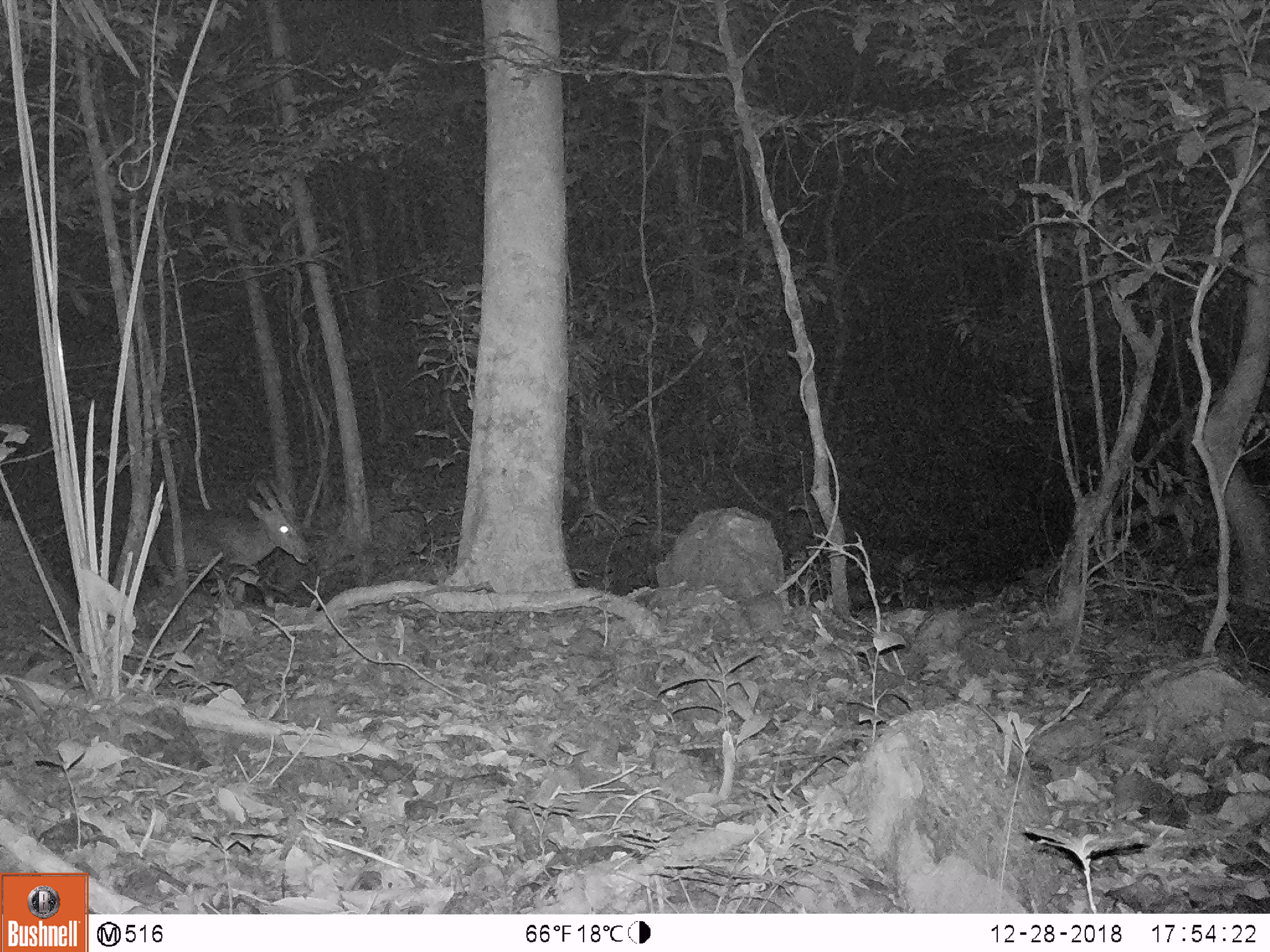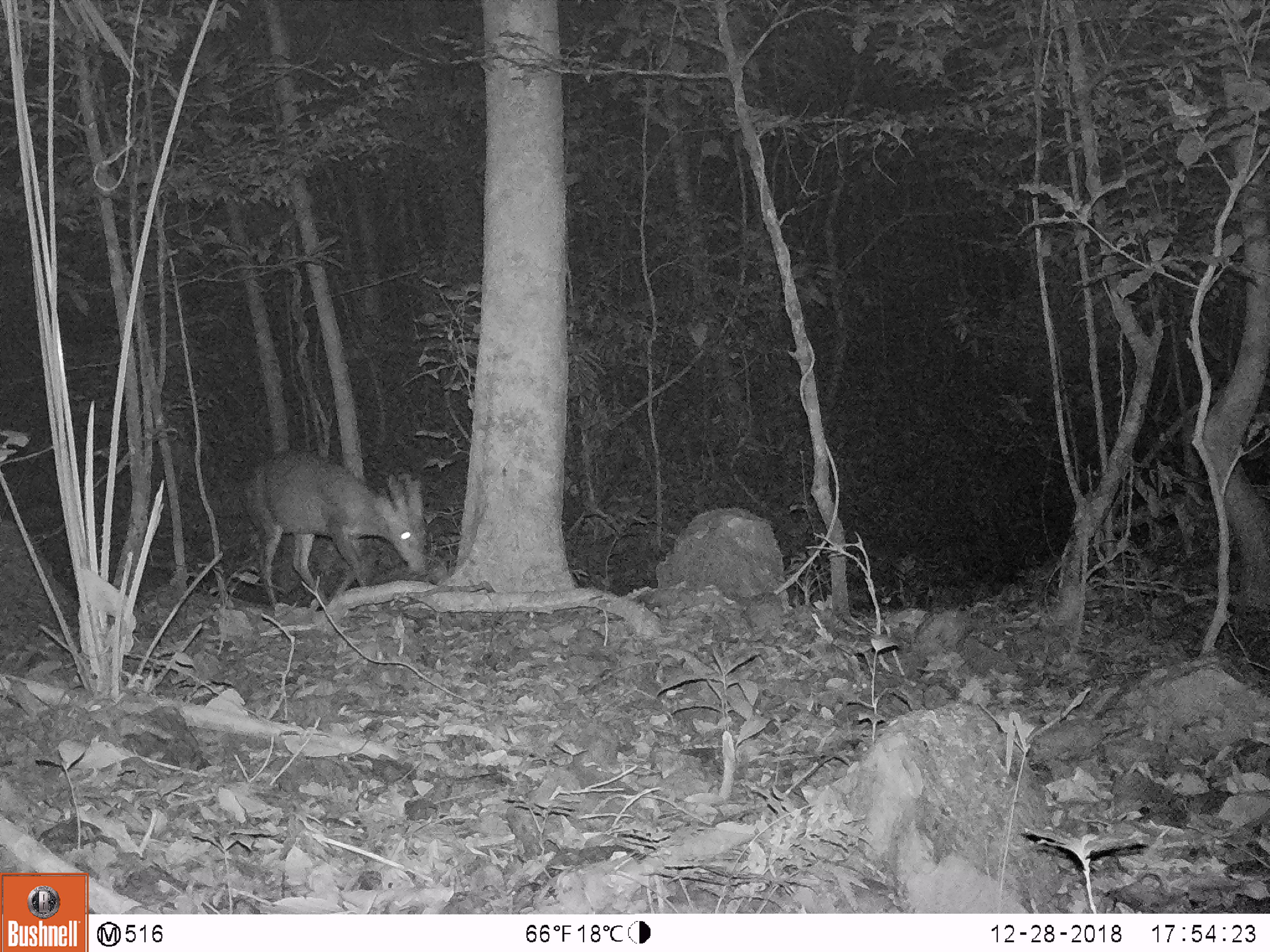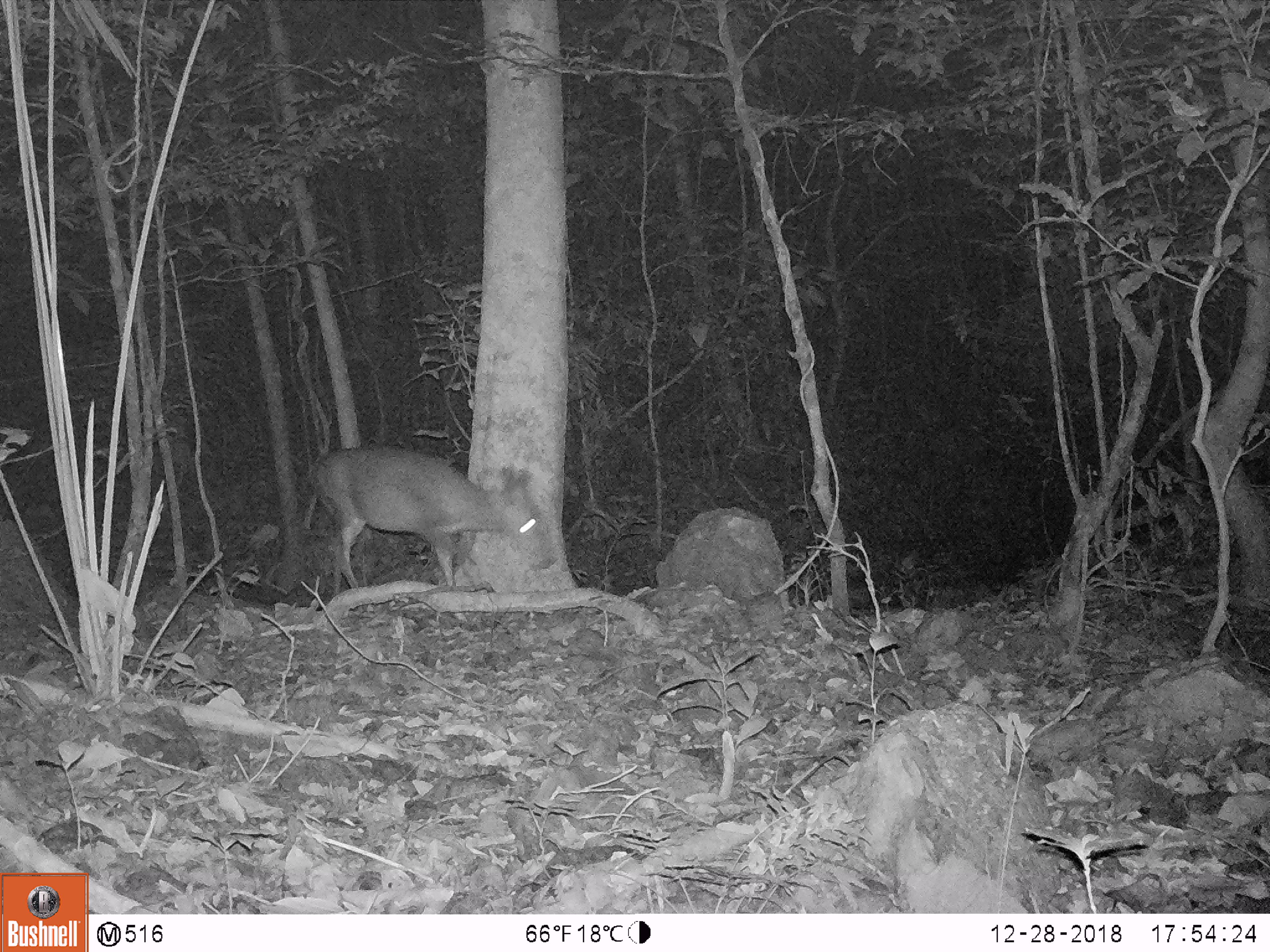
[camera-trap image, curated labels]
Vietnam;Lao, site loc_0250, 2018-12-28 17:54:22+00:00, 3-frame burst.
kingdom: Animalia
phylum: Chordata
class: Mammalia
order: Artiodactyla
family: Cervidae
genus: Muntiacus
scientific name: Muntiacus vuquangensis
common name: large-antlered muntjac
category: large antlered muntjac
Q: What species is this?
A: Large antlered muntjac (large-antlered muntjac) (Muntiacus vuquangensis).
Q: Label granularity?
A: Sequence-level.